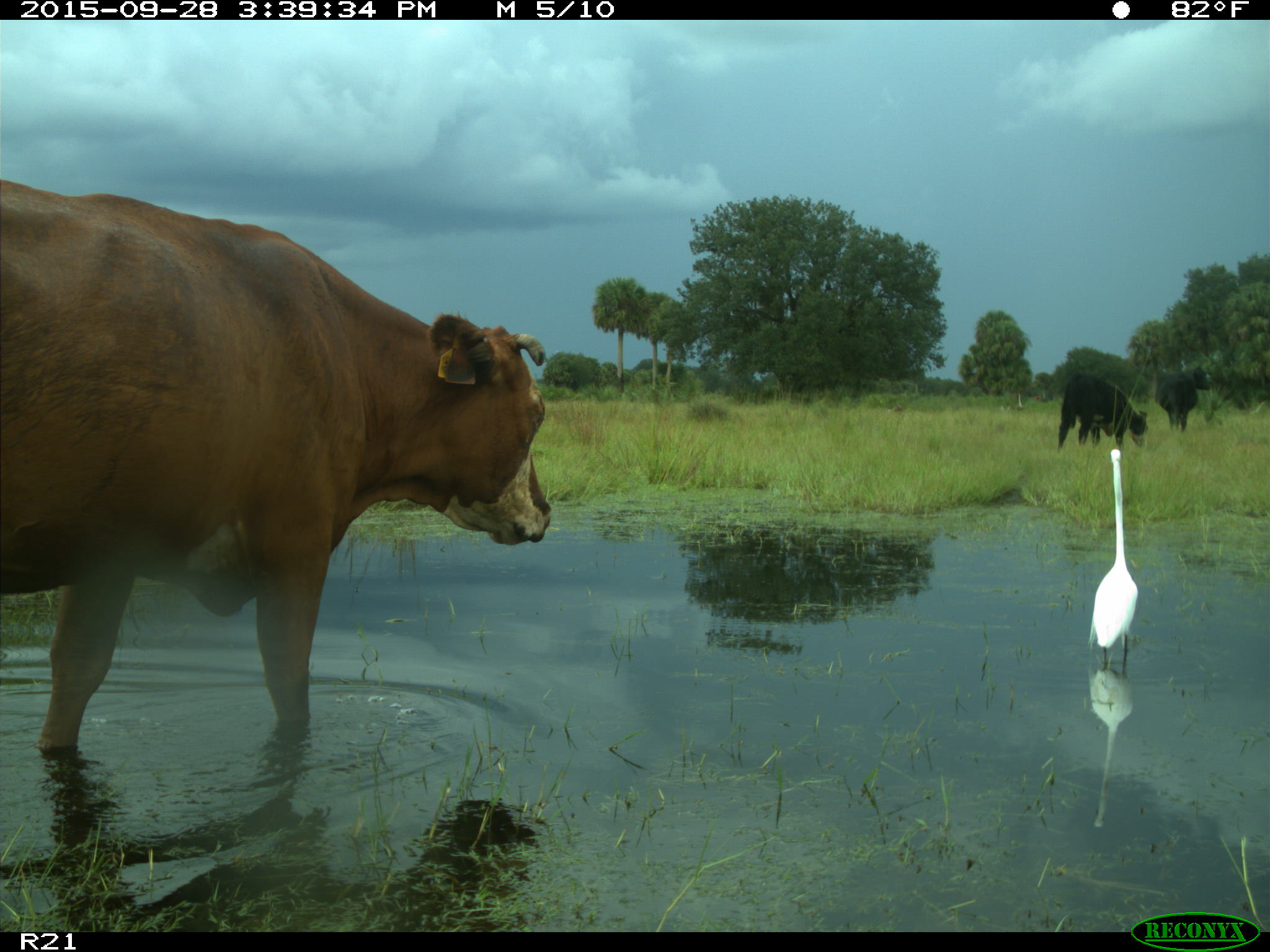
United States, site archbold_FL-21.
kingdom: Animalia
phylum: Chordata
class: Mammalia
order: Artiodactyla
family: Bovidae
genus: Bos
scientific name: Bos taurus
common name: domestic cow